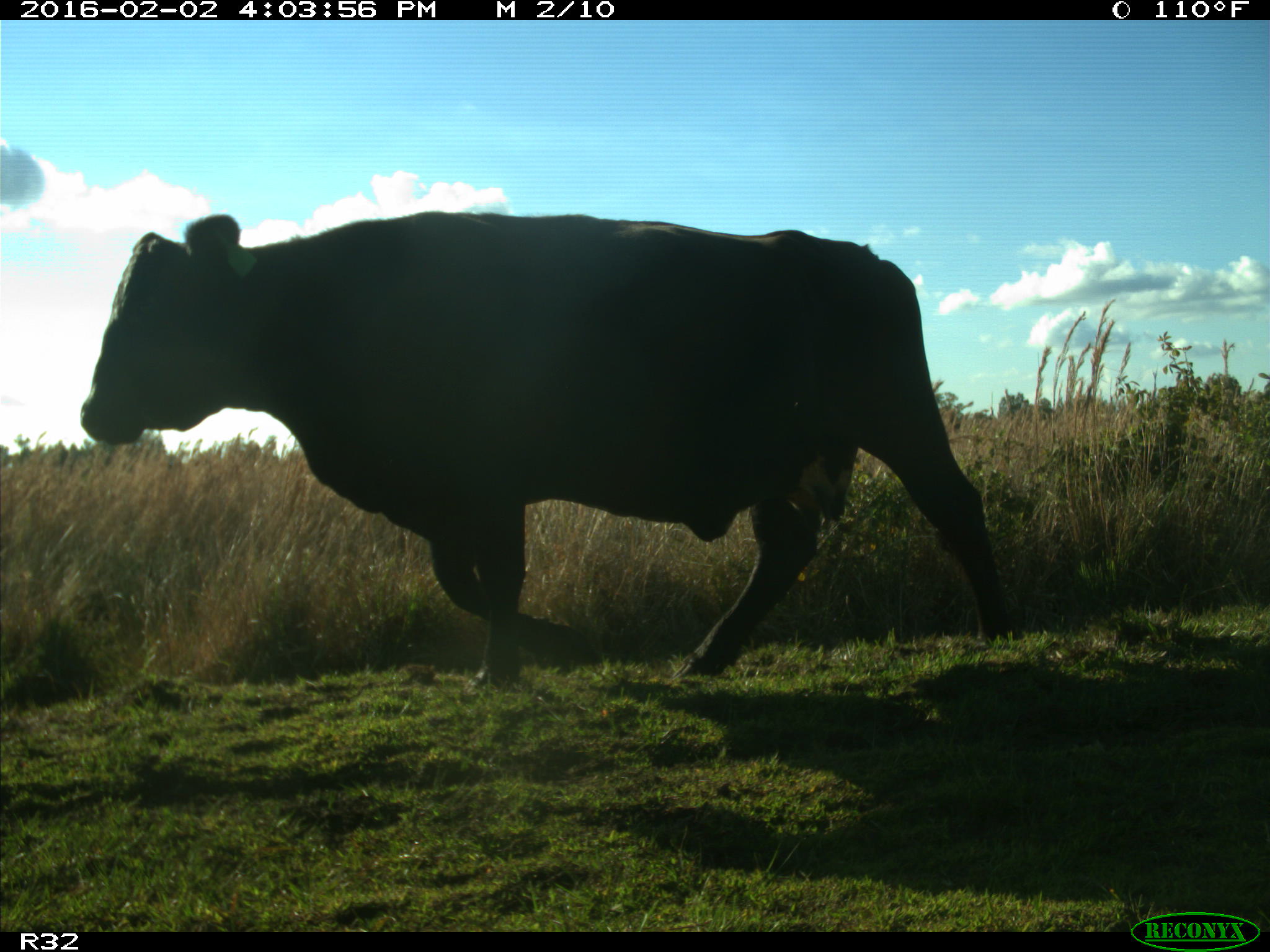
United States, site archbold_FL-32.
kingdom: Animalia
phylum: Chordata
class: Mammalia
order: Artiodactyla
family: Bovidae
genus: Bos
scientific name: Bos taurus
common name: domestic cow